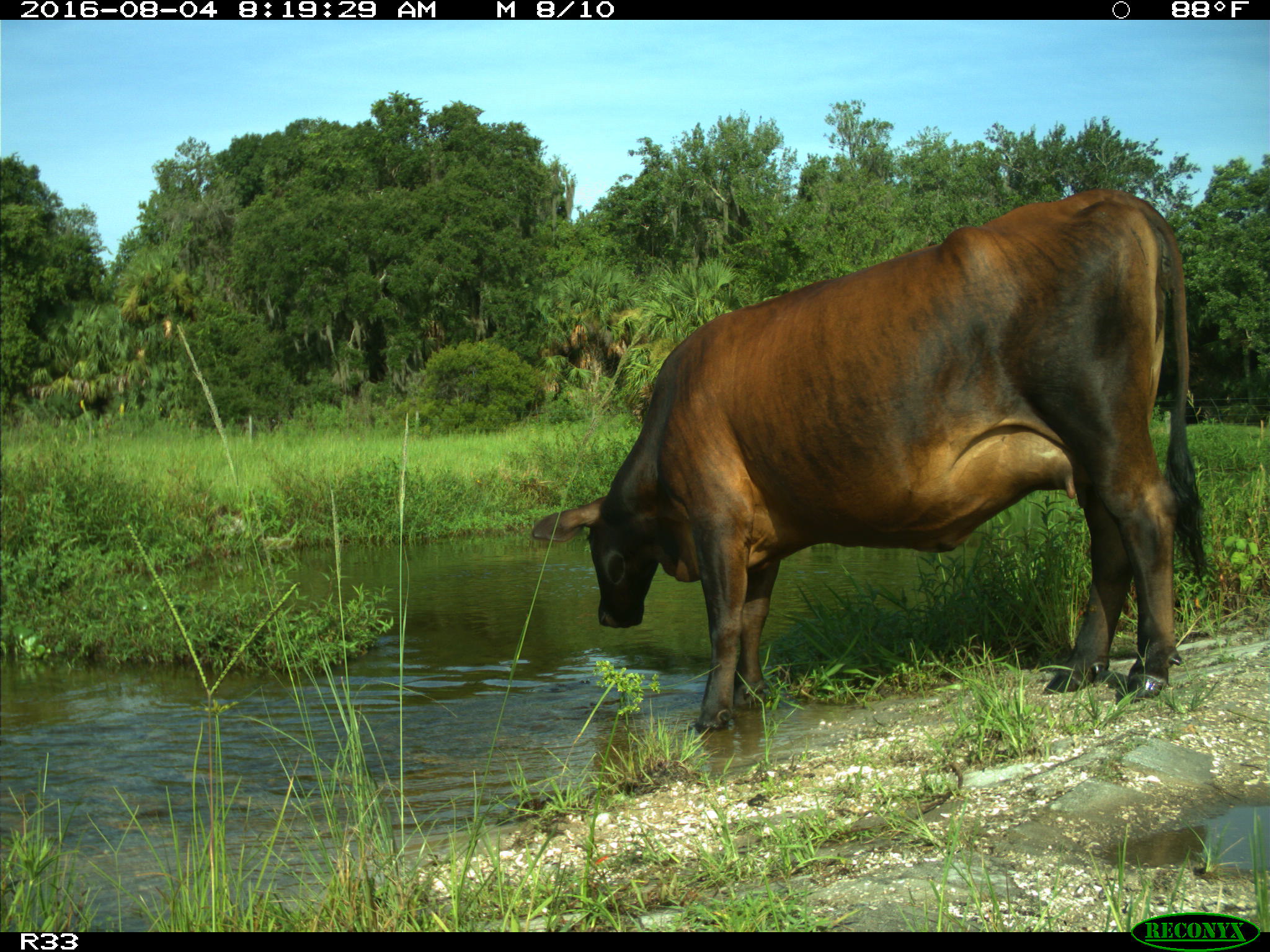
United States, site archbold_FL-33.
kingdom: Animalia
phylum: Chordata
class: Mammalia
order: Artiodactyla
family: Bovidae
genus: Bos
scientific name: Bos taurus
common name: domestic cow